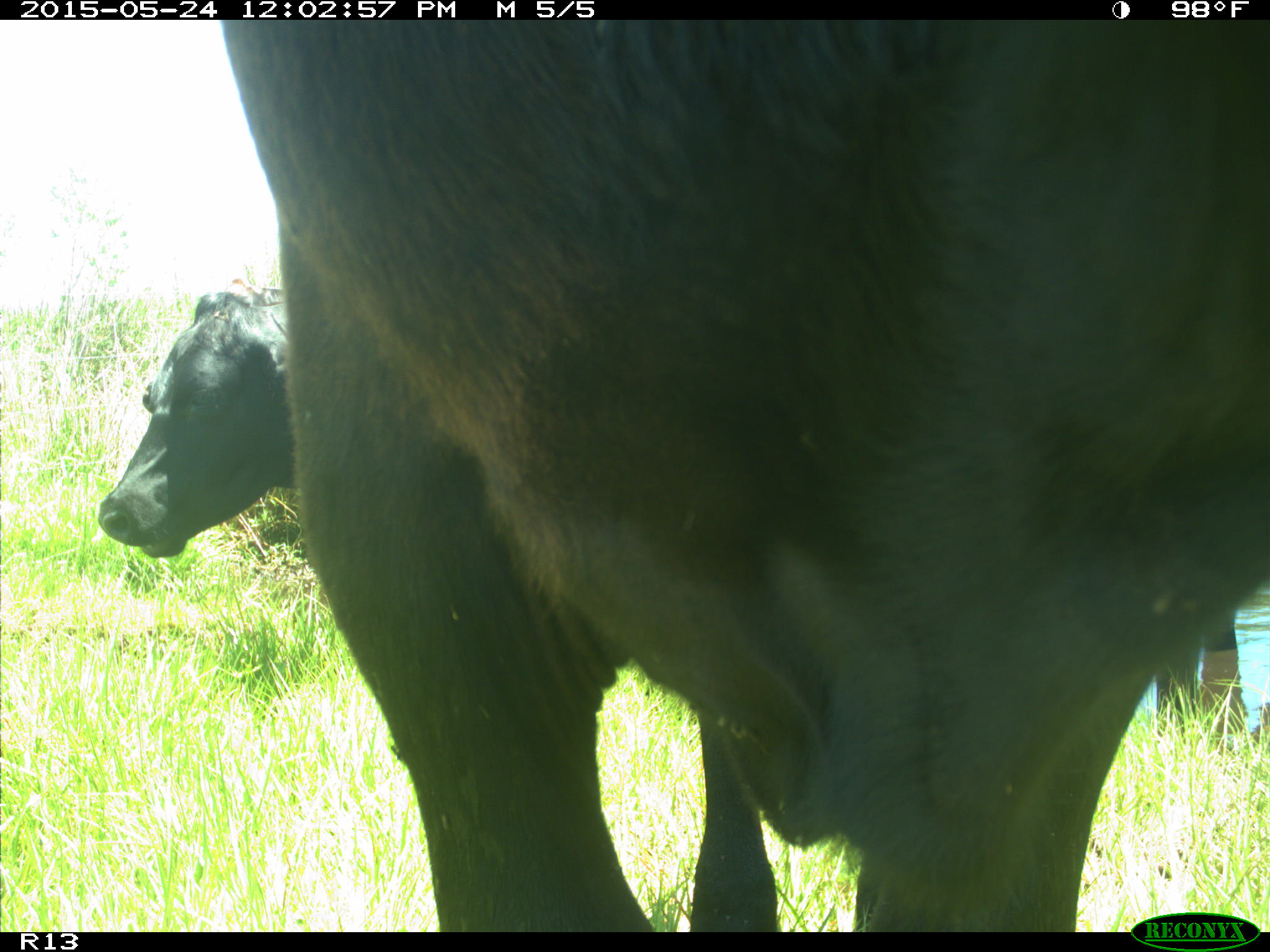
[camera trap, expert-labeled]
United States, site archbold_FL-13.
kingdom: Animalia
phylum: Chordata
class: Mammalia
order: Artiodactyla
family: Bovidae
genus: Bos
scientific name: Bos taurus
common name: domestic cow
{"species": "Bos taurus (domestic cow)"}